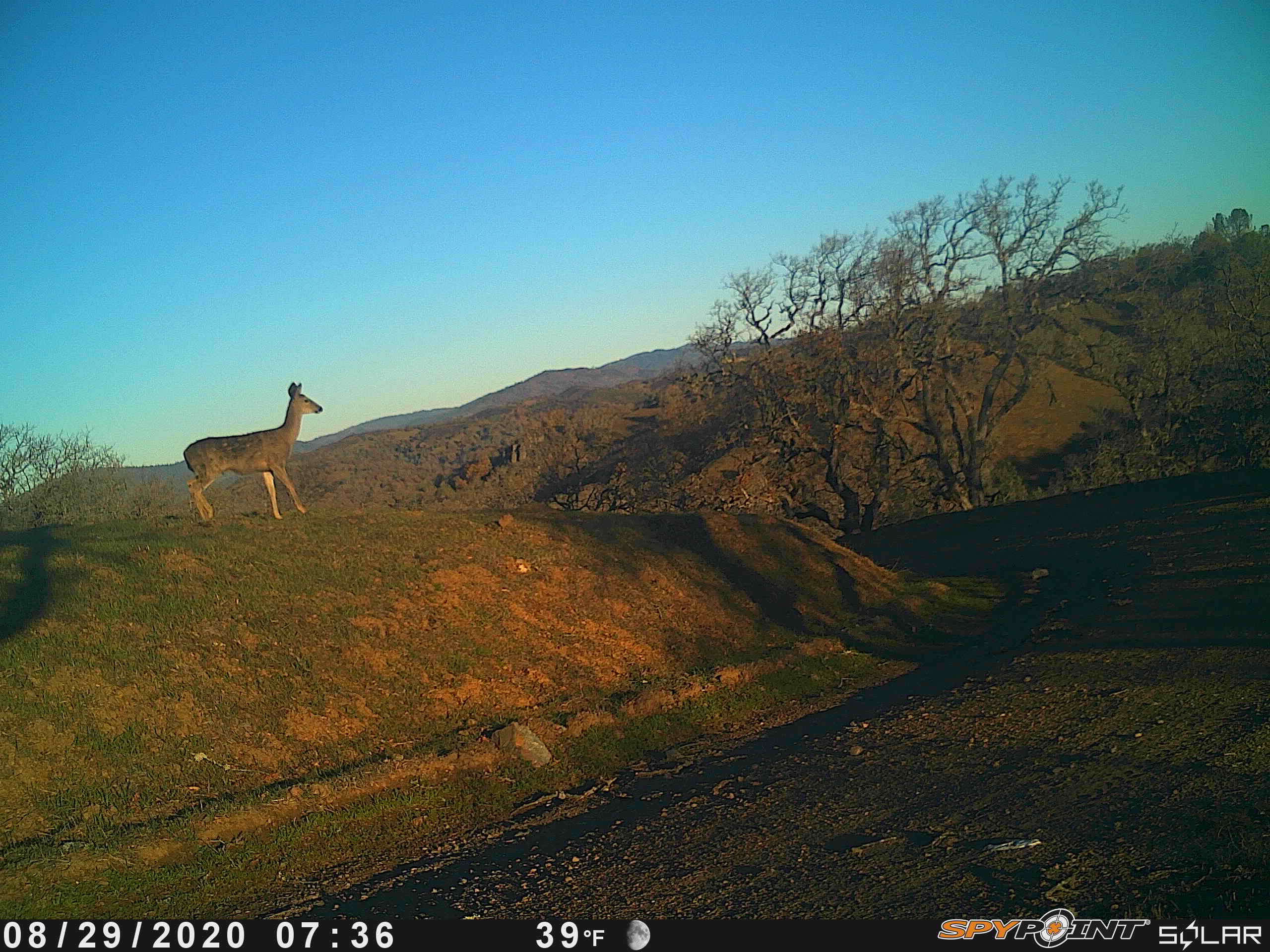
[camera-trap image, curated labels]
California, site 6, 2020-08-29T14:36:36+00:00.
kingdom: Animalia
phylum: Chordata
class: Mammalia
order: Artiodactyla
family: Cervidae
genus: Odocoileus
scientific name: Odocoileus hemionus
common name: mule deer